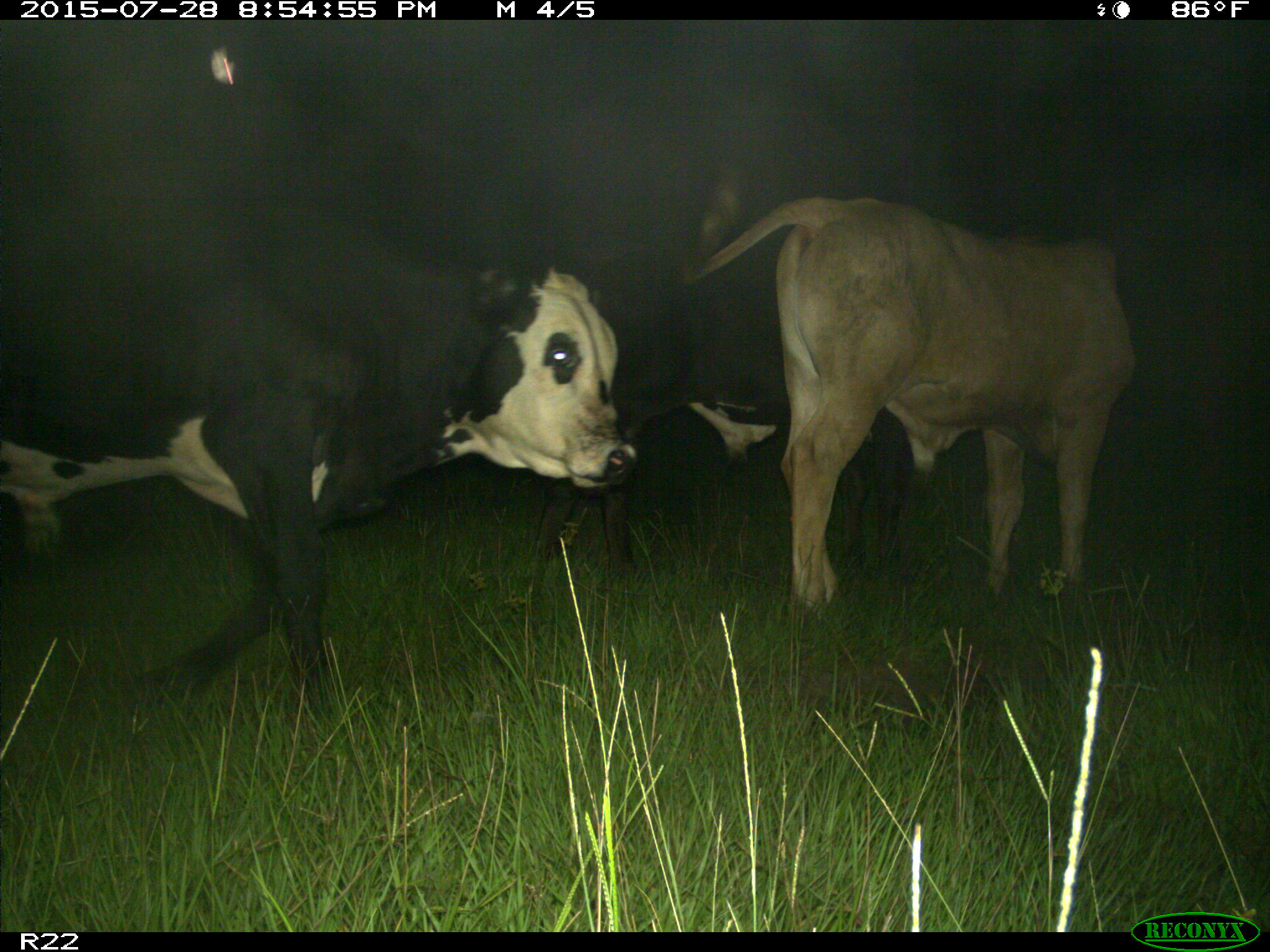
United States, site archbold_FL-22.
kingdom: Animalia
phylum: Chordata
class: Mammalia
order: Artiodactyla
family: Bovidae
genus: Bos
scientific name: Bos taurus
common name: domestic cow